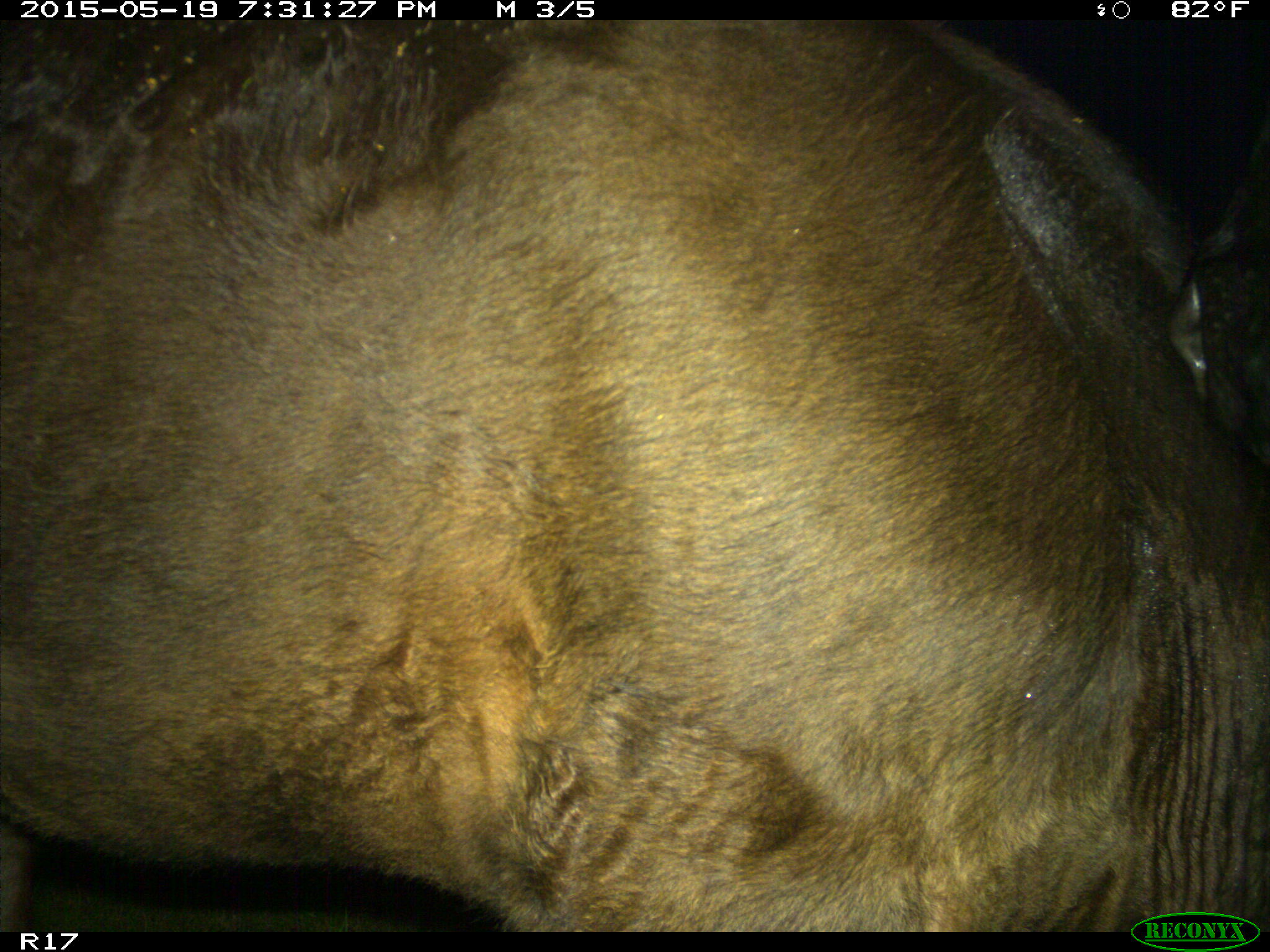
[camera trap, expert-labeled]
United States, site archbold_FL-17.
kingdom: Animalia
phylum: Chordata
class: Mammalia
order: Artiodactyla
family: Bovidae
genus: Bos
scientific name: Bos taurus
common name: domestic cow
Bos taurus (domestic cow).